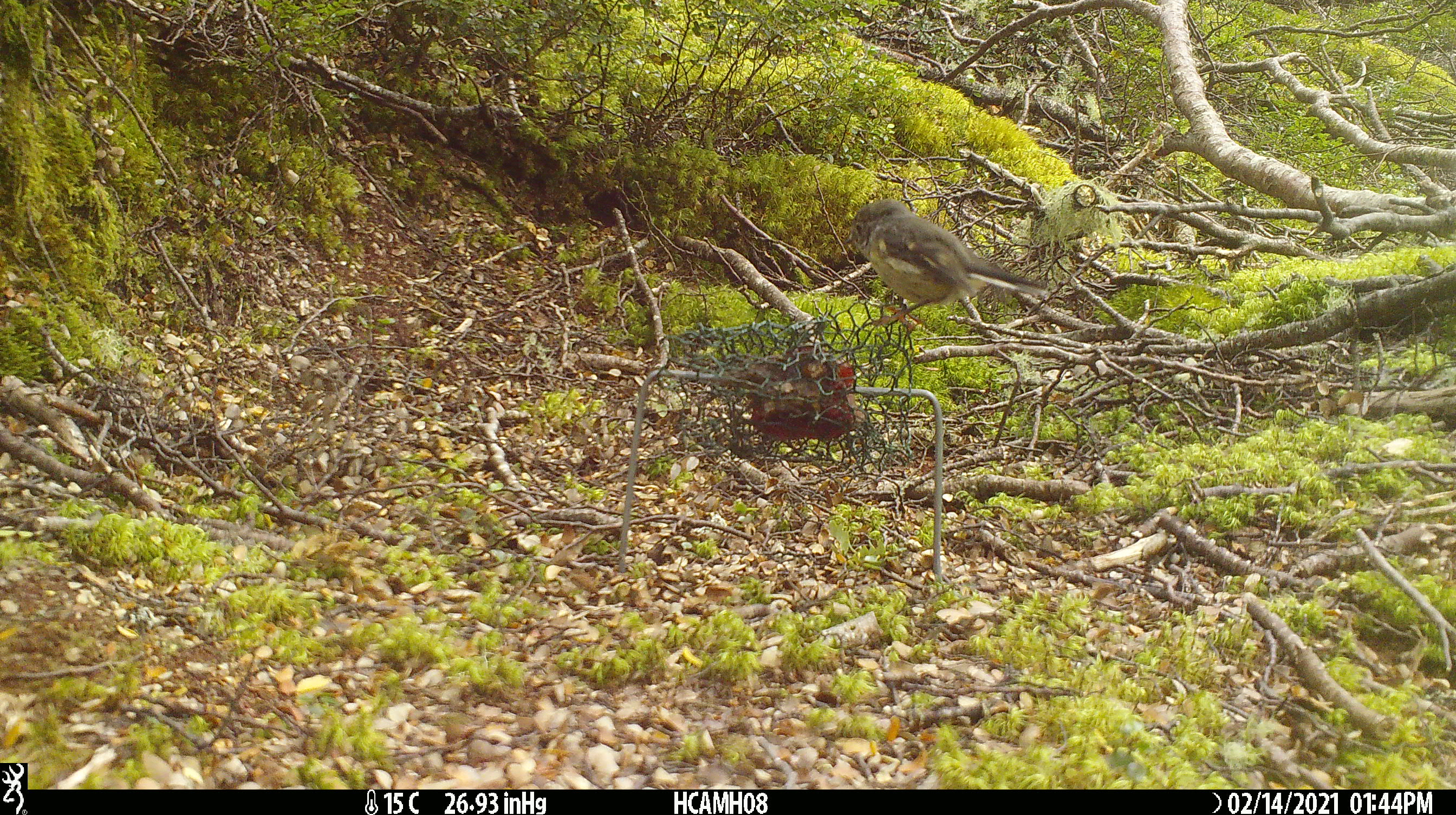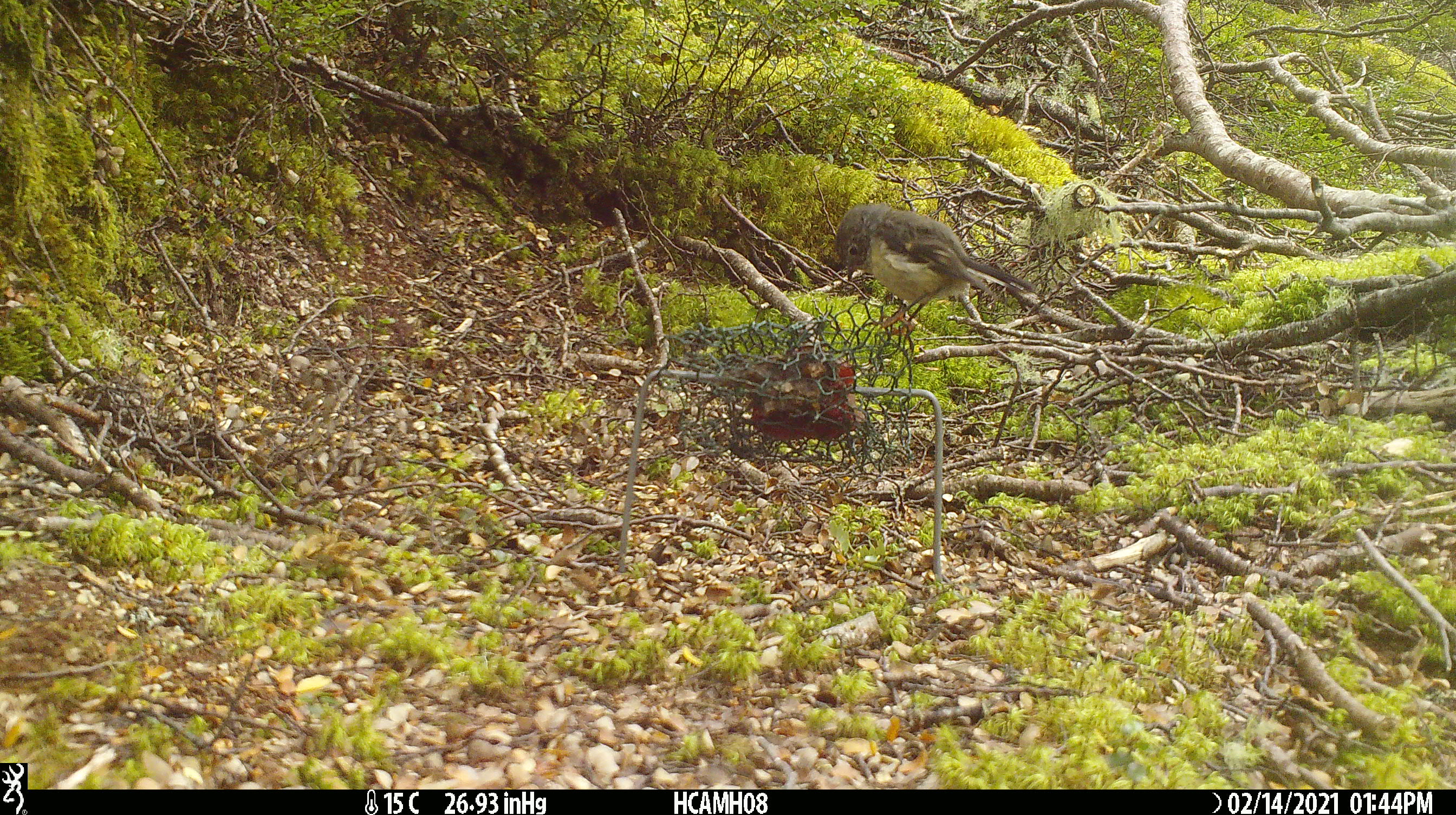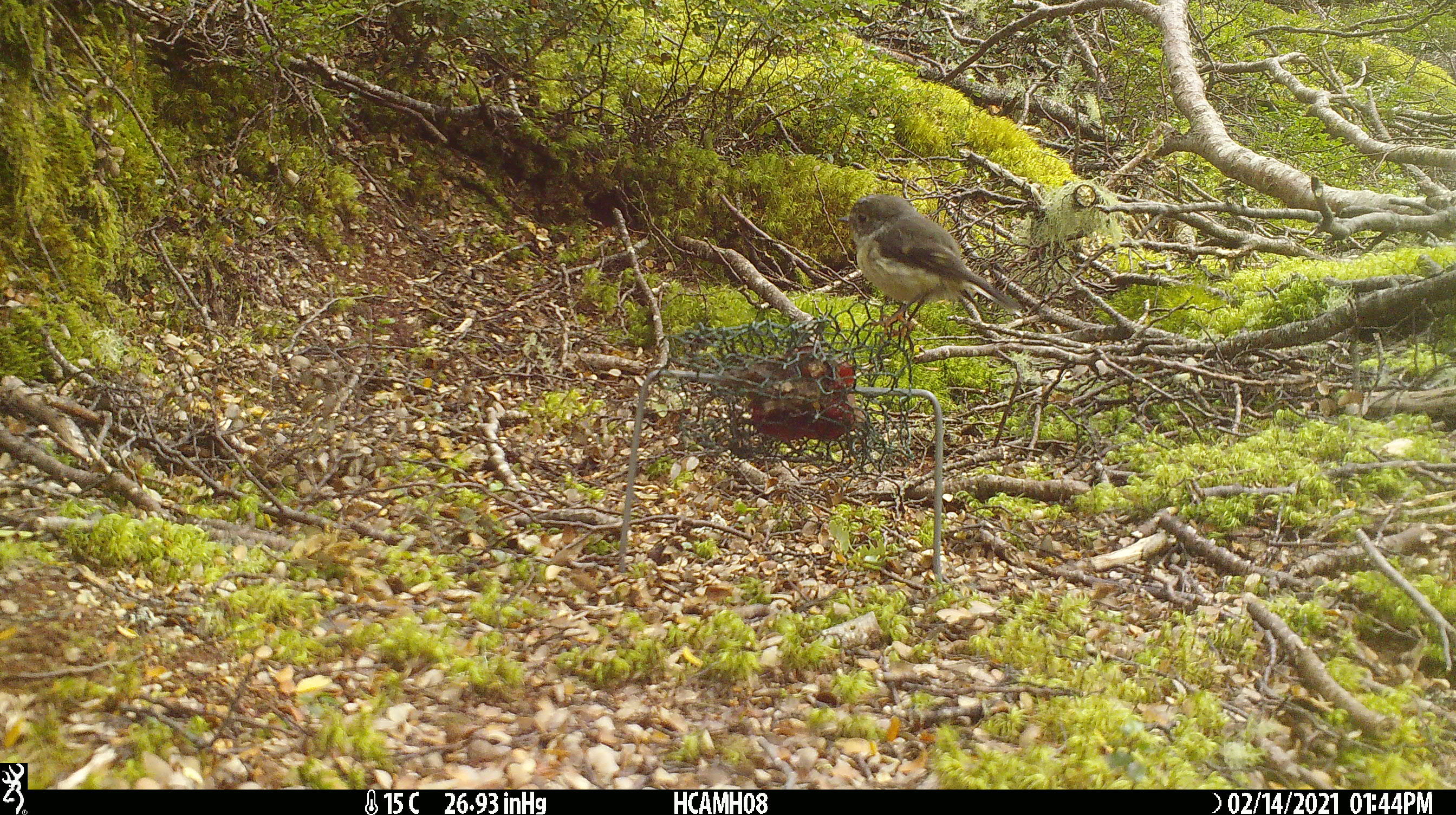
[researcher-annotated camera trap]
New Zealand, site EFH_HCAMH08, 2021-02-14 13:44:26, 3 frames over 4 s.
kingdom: Animalia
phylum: Chordata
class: Aves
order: Passeriformes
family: Petroicidae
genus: Petroica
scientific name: Petroica macrocephala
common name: tomtit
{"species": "tomtit (Petroica macrocephala)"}